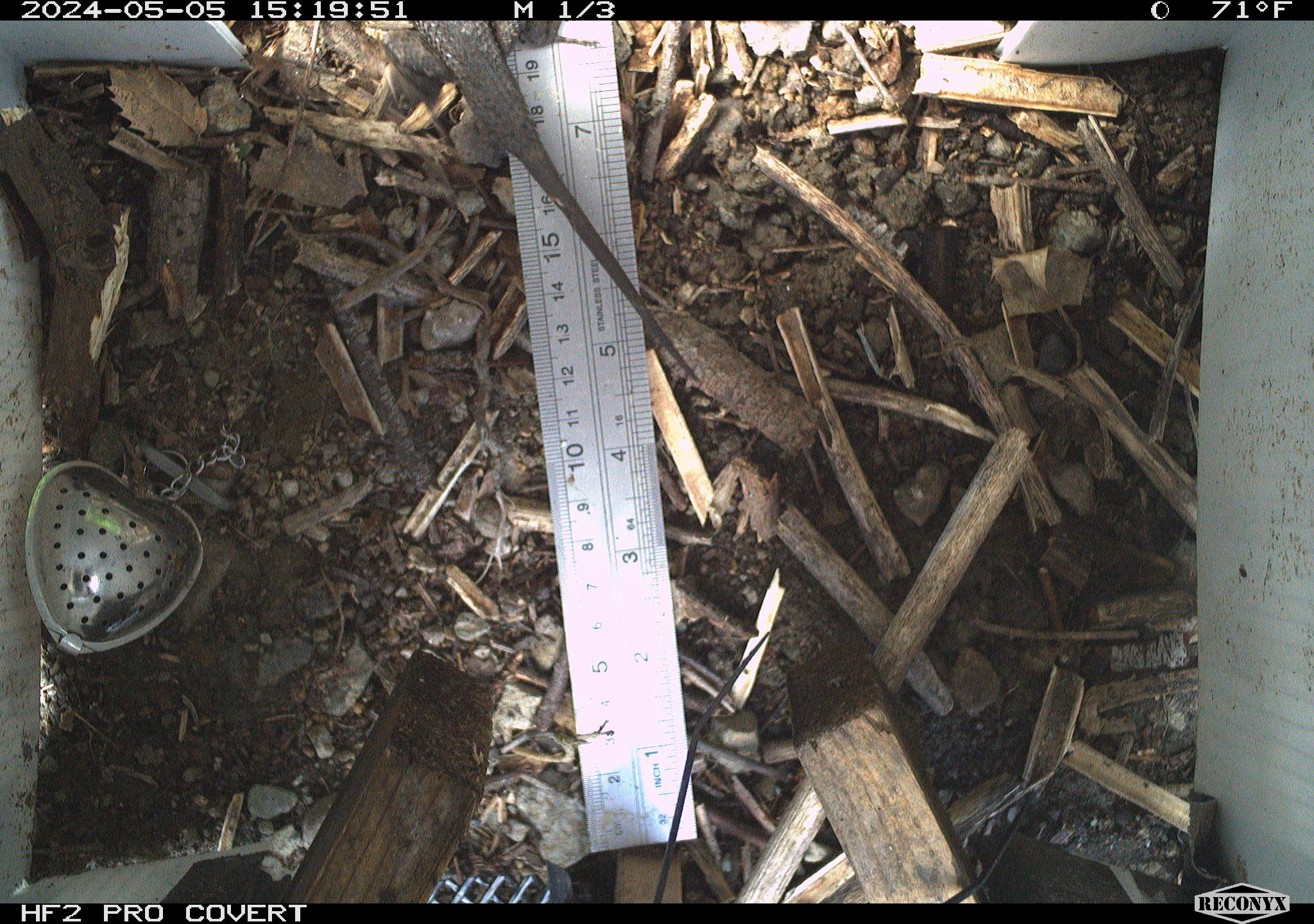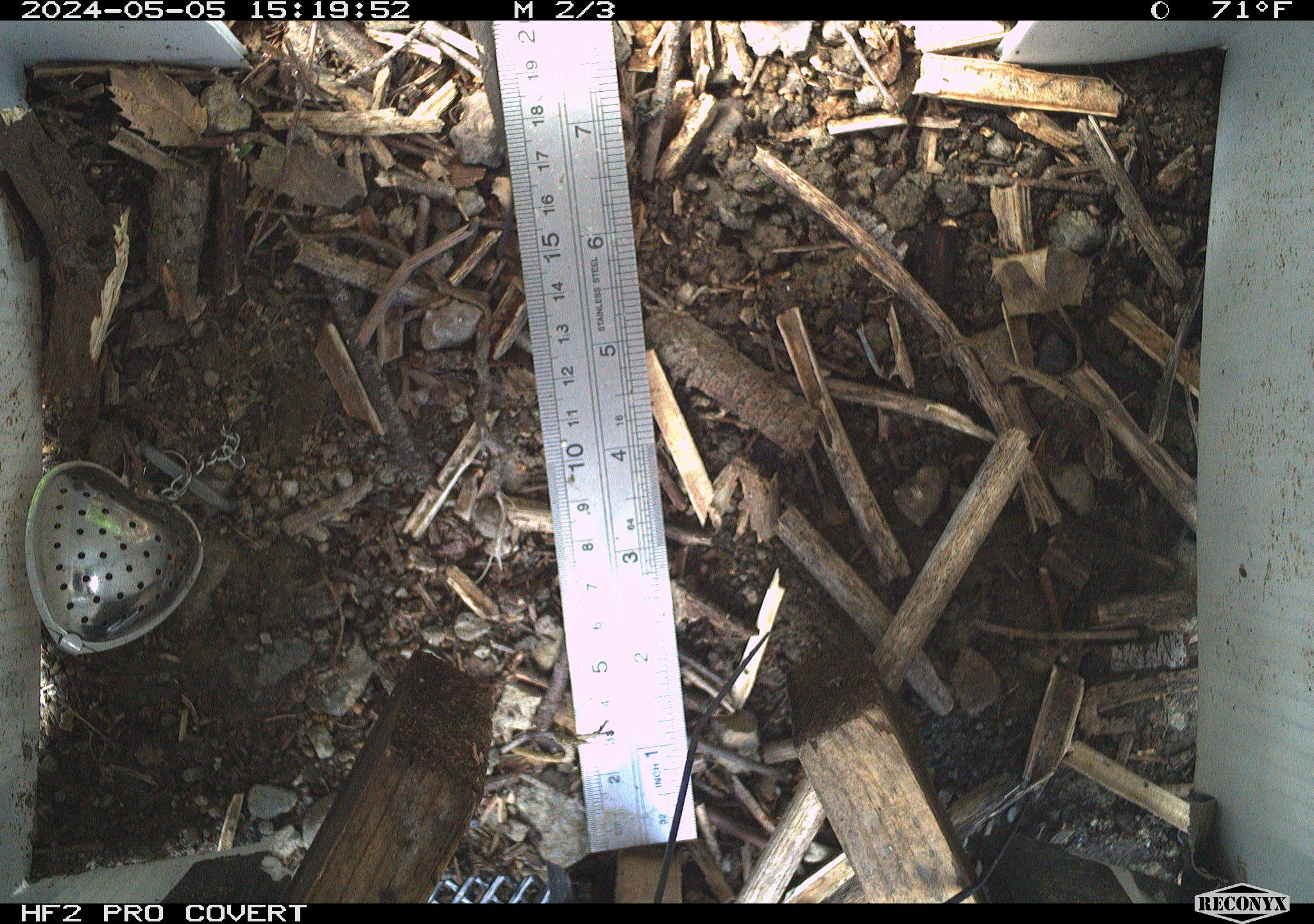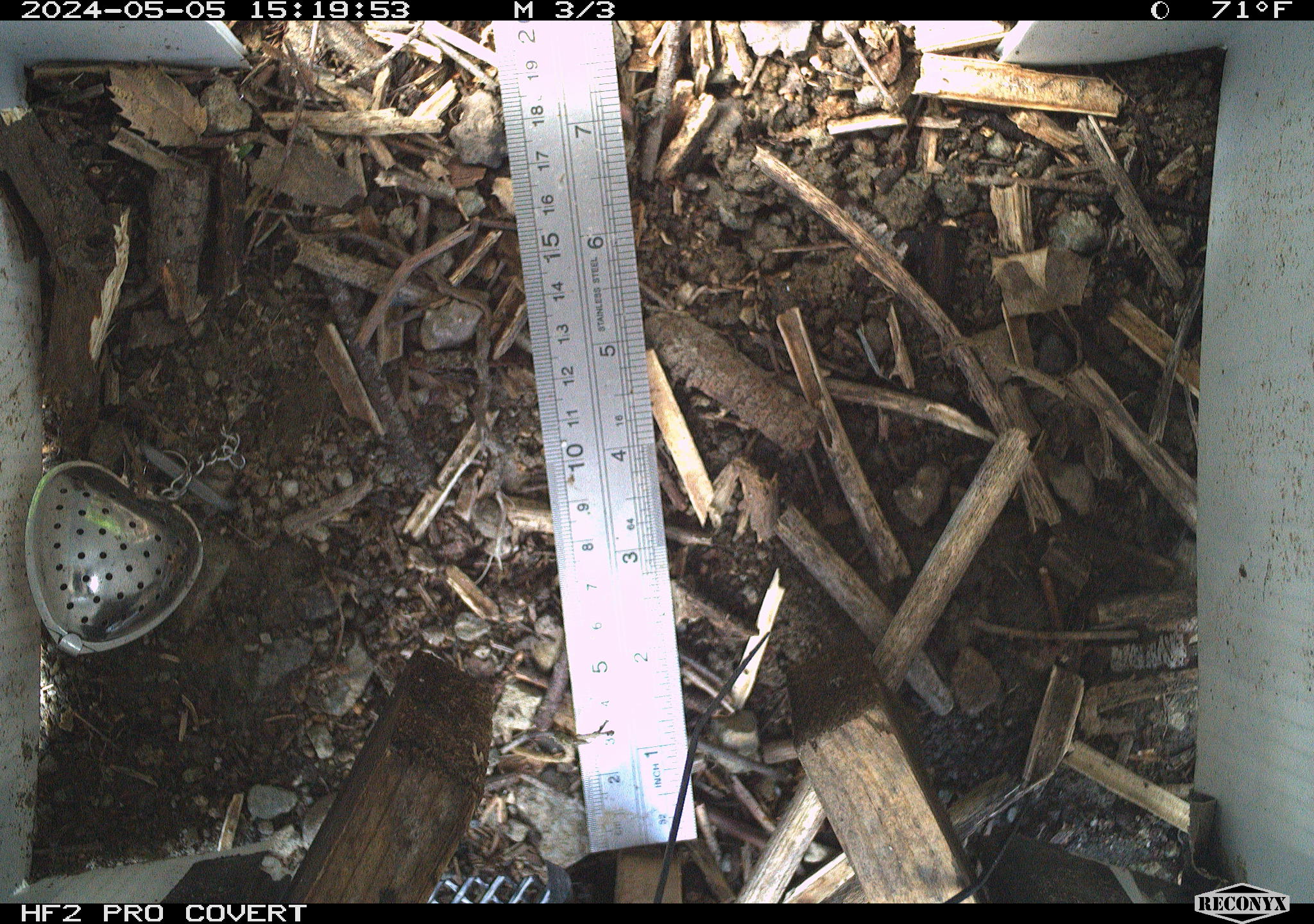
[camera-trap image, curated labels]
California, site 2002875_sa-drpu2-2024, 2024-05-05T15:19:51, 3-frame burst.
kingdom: Animalia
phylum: Chordata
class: Reptilia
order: Squamata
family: Phrynosomatidae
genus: Sceloporus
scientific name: Sceloporus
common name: spiny lizards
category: sceloporus species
Sceloporus species (spiny lizards) (Sceloporus).